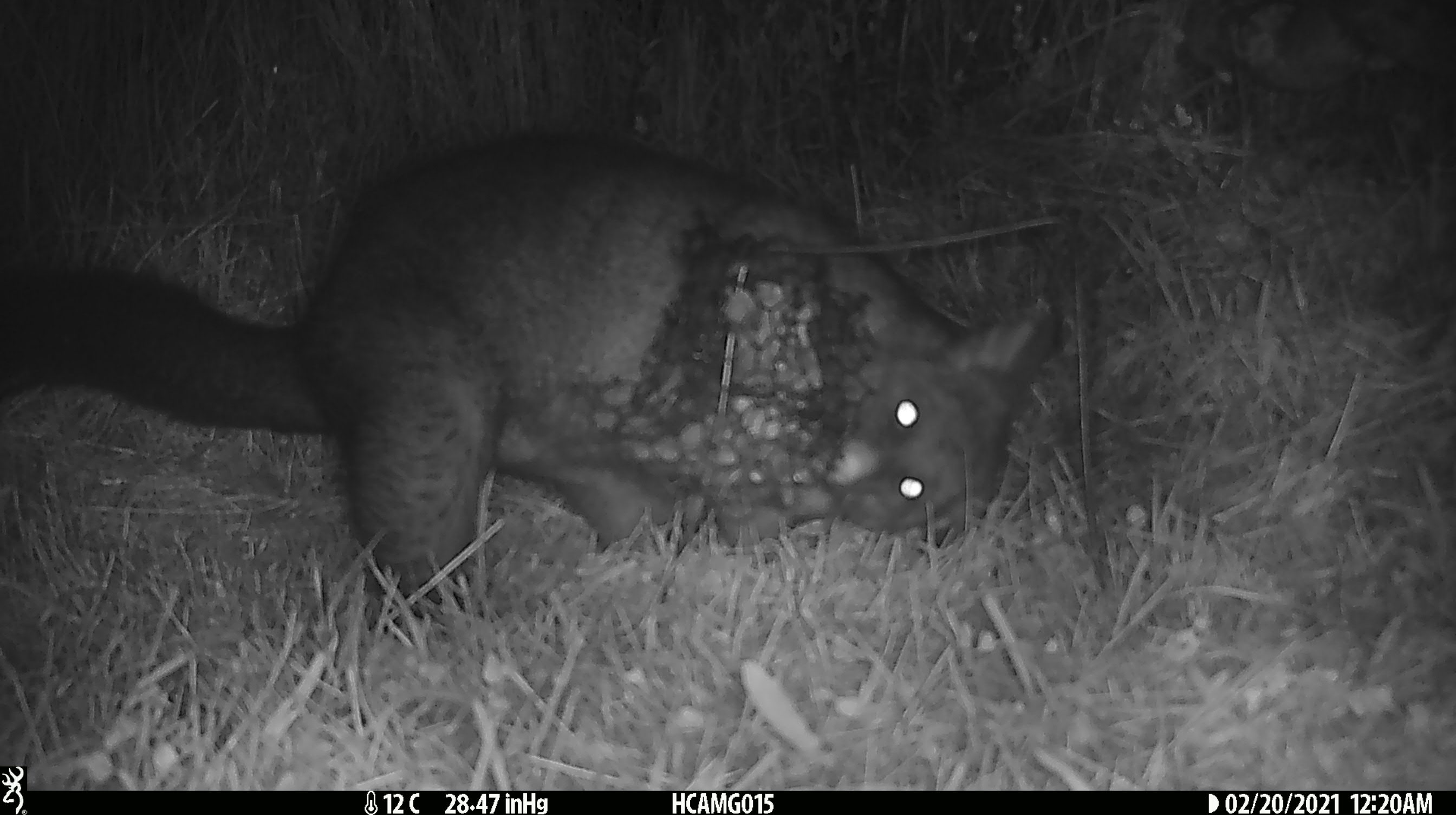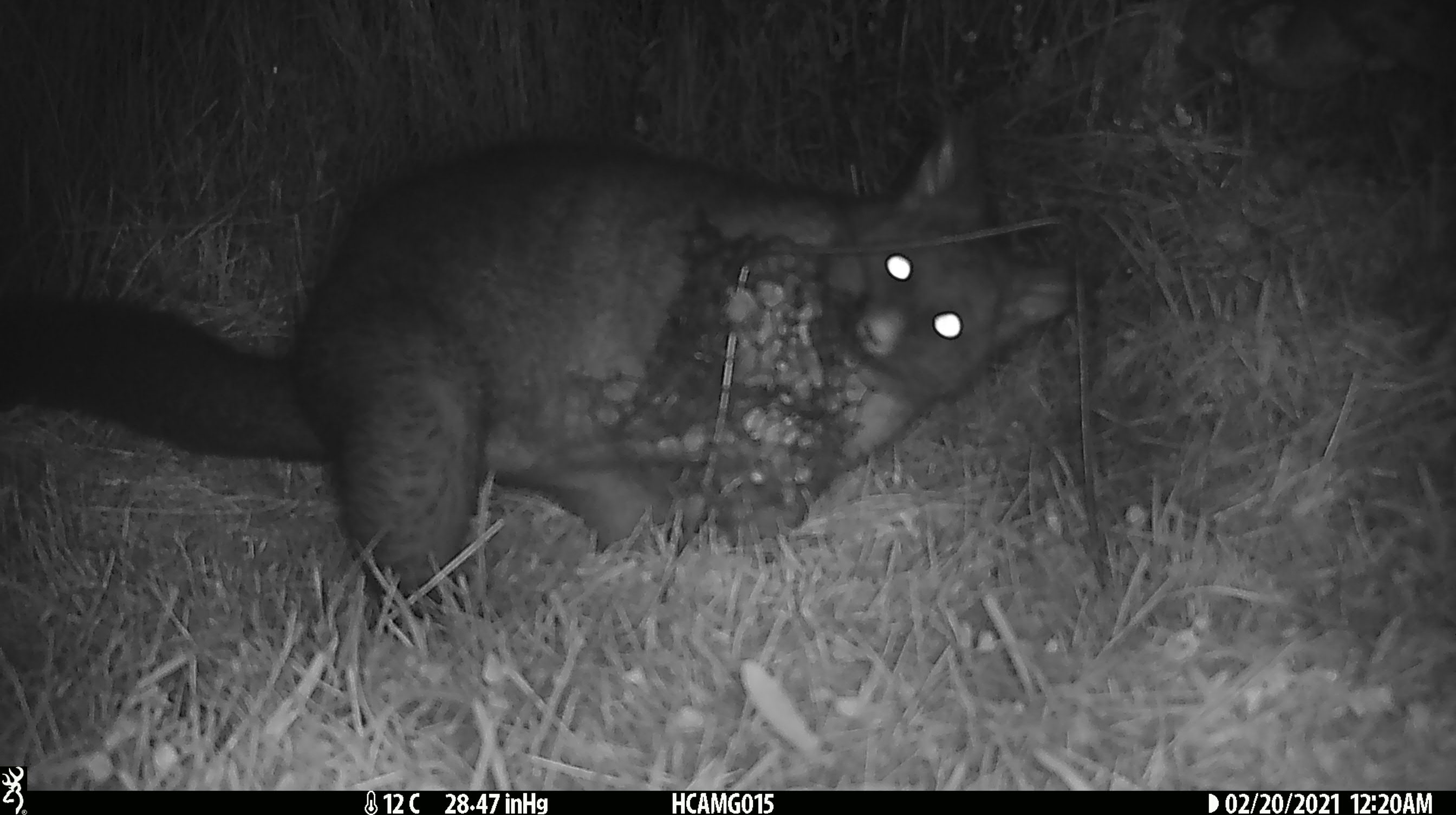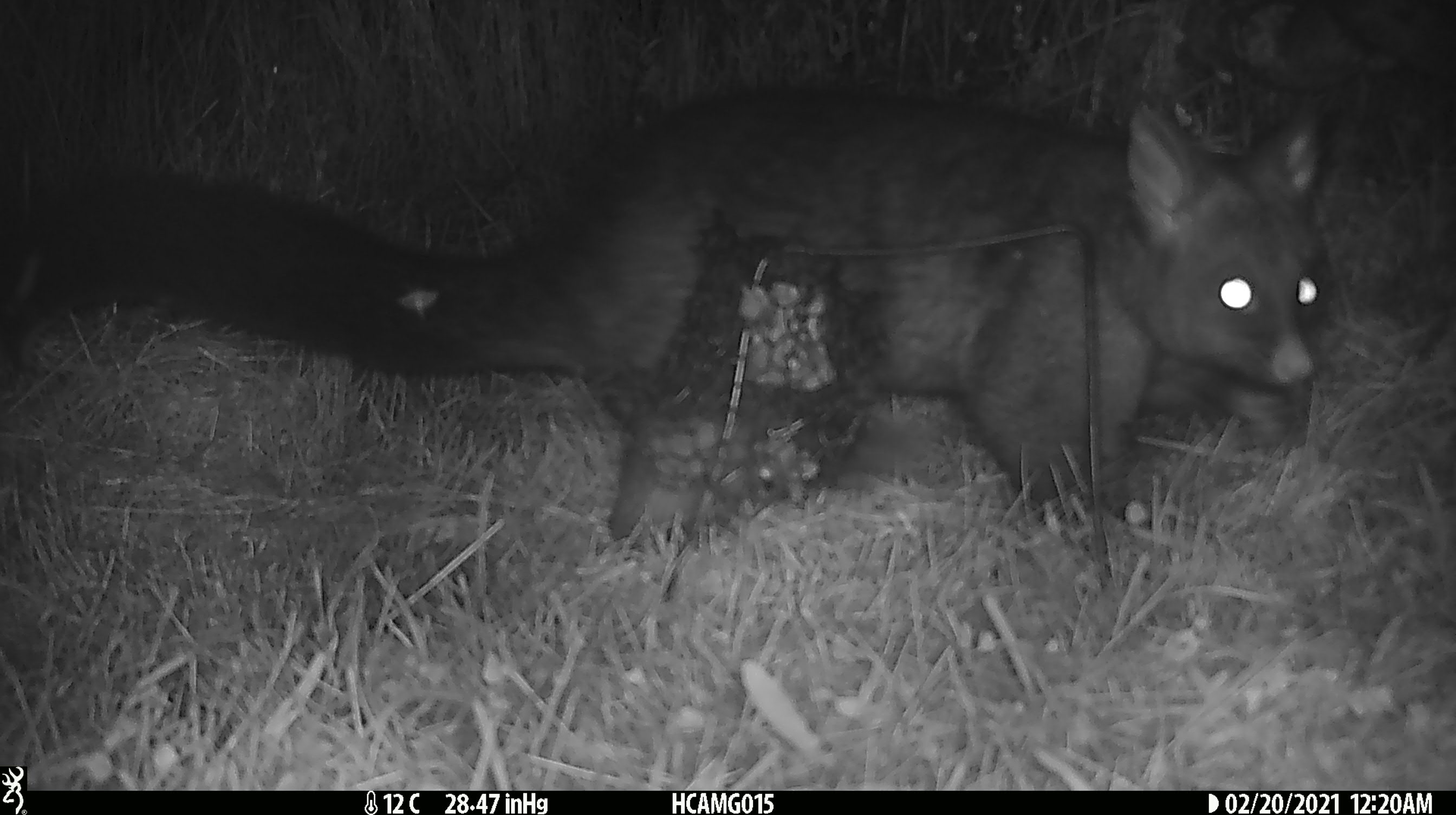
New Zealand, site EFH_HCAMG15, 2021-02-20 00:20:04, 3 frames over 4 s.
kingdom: Animalia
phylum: Chordata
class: Mammalia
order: Diprotodontia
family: Phalangeridae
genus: Trichosurus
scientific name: Trichosurus vulpecula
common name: common brushtail possum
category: possum